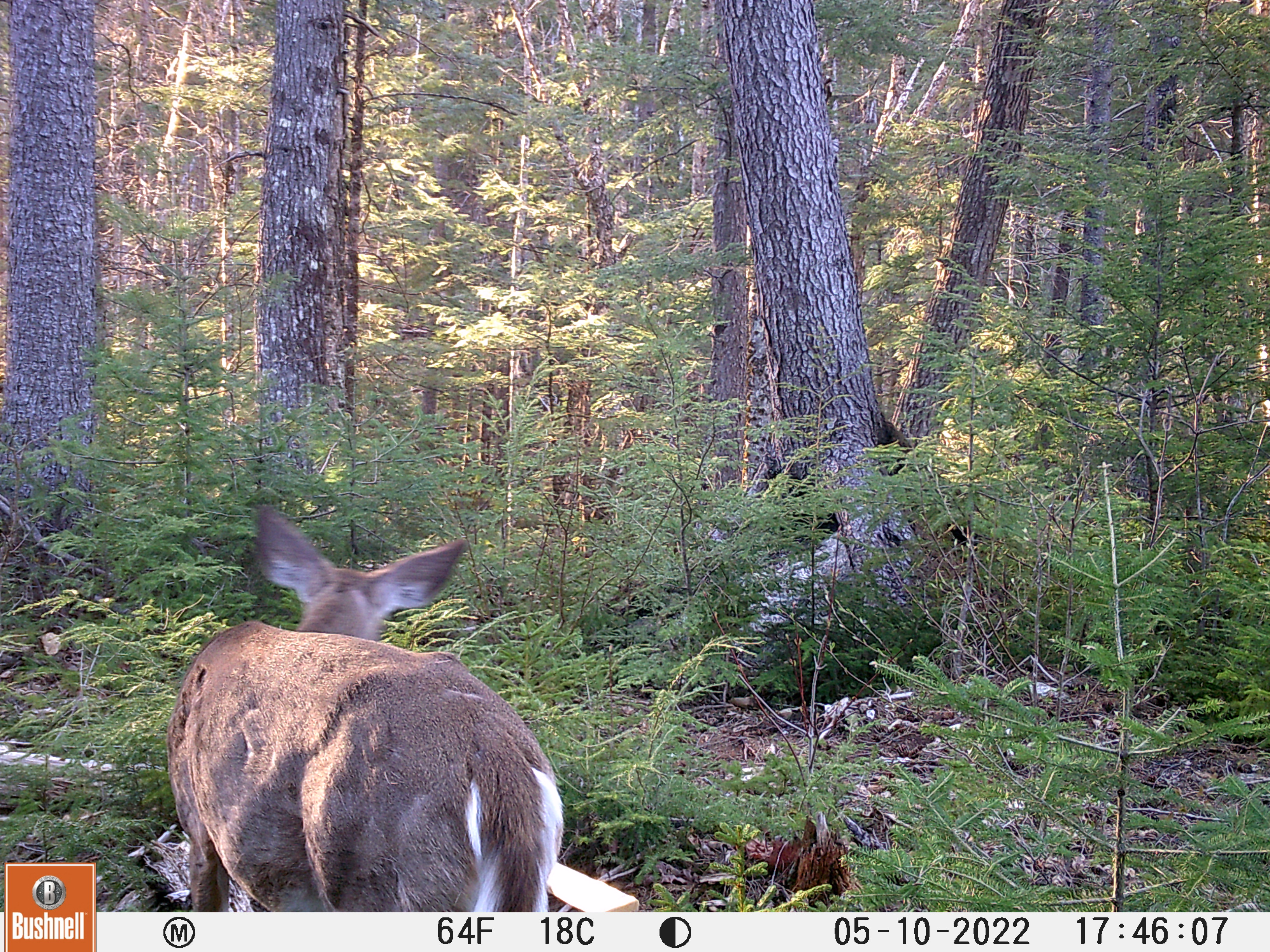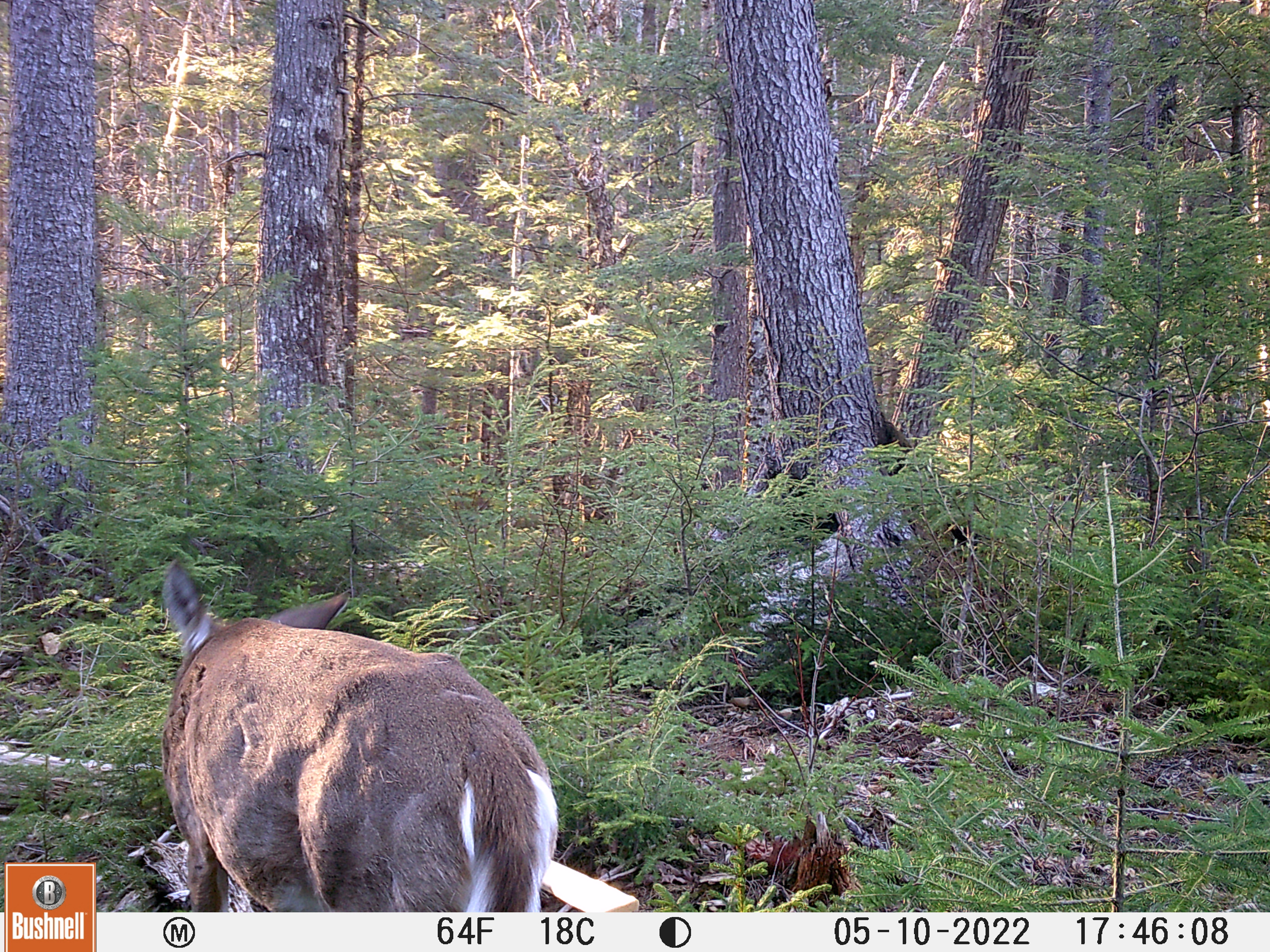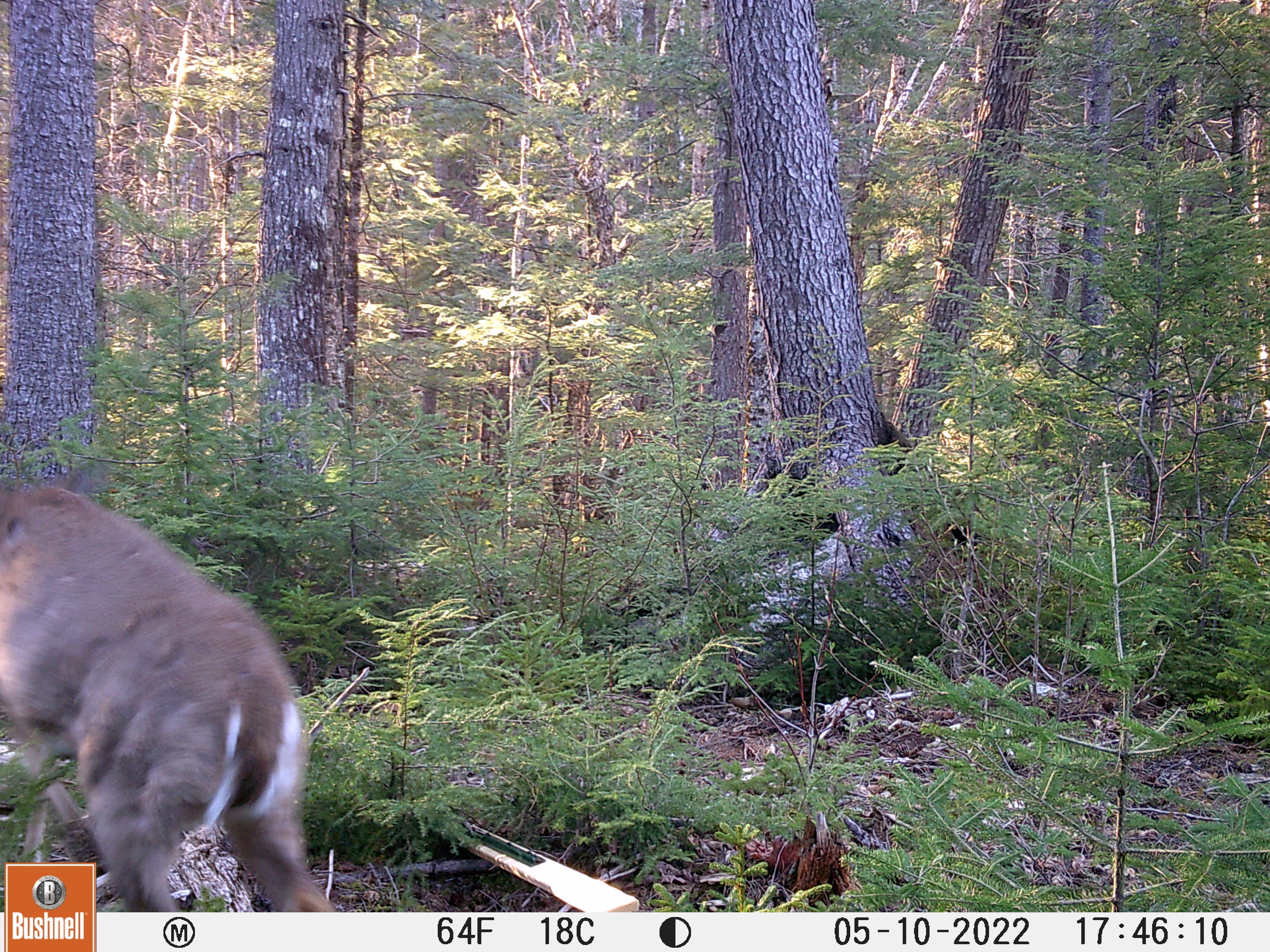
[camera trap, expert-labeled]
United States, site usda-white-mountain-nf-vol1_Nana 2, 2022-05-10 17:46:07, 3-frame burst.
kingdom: Animalia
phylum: Chordata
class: Mammalia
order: Artiodactyla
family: Cervidae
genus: Odocoileus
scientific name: Odocoileus virginianus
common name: white-tailed deer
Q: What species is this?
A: White-tailed deer (Odocoileus virginianus).